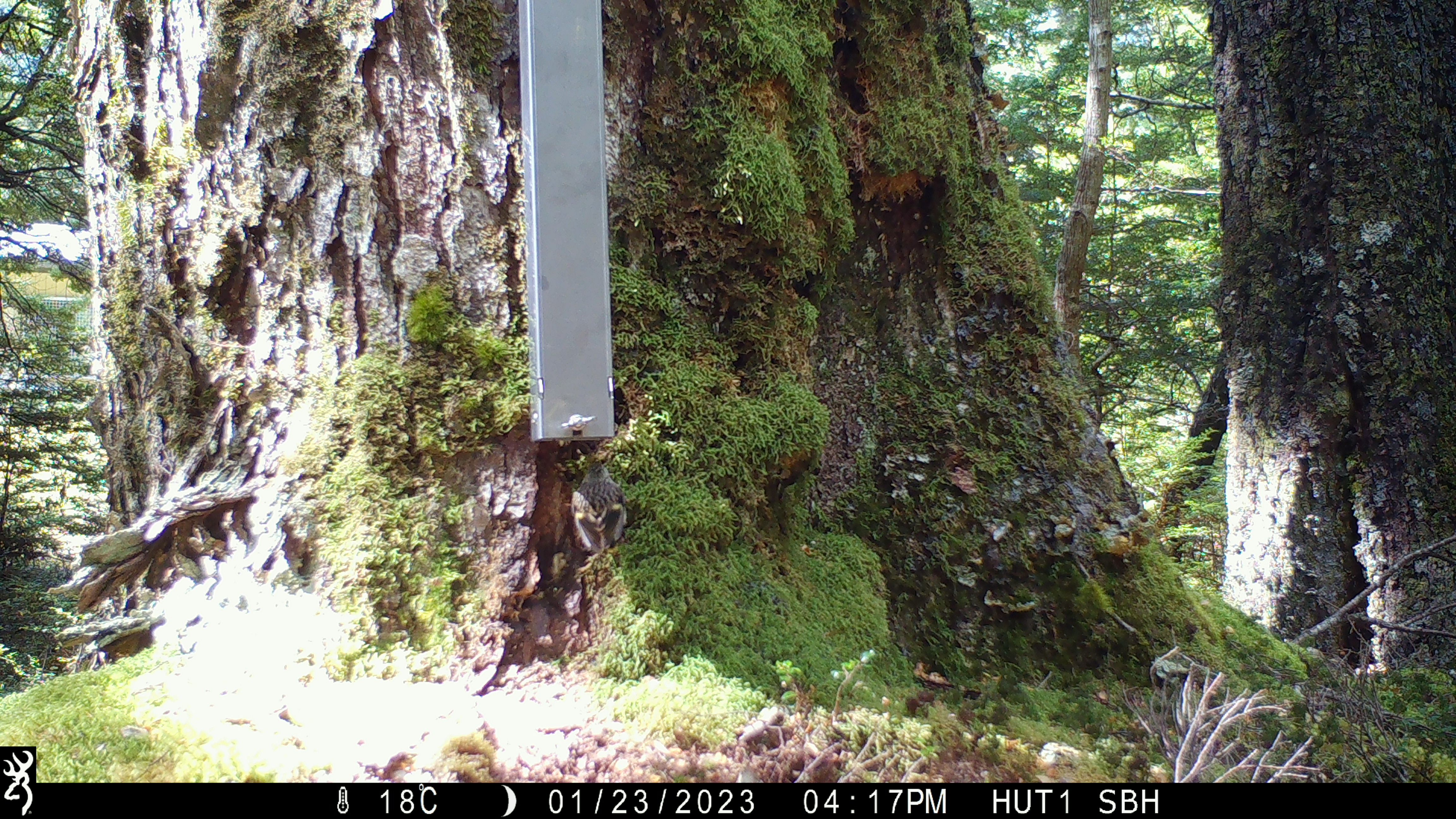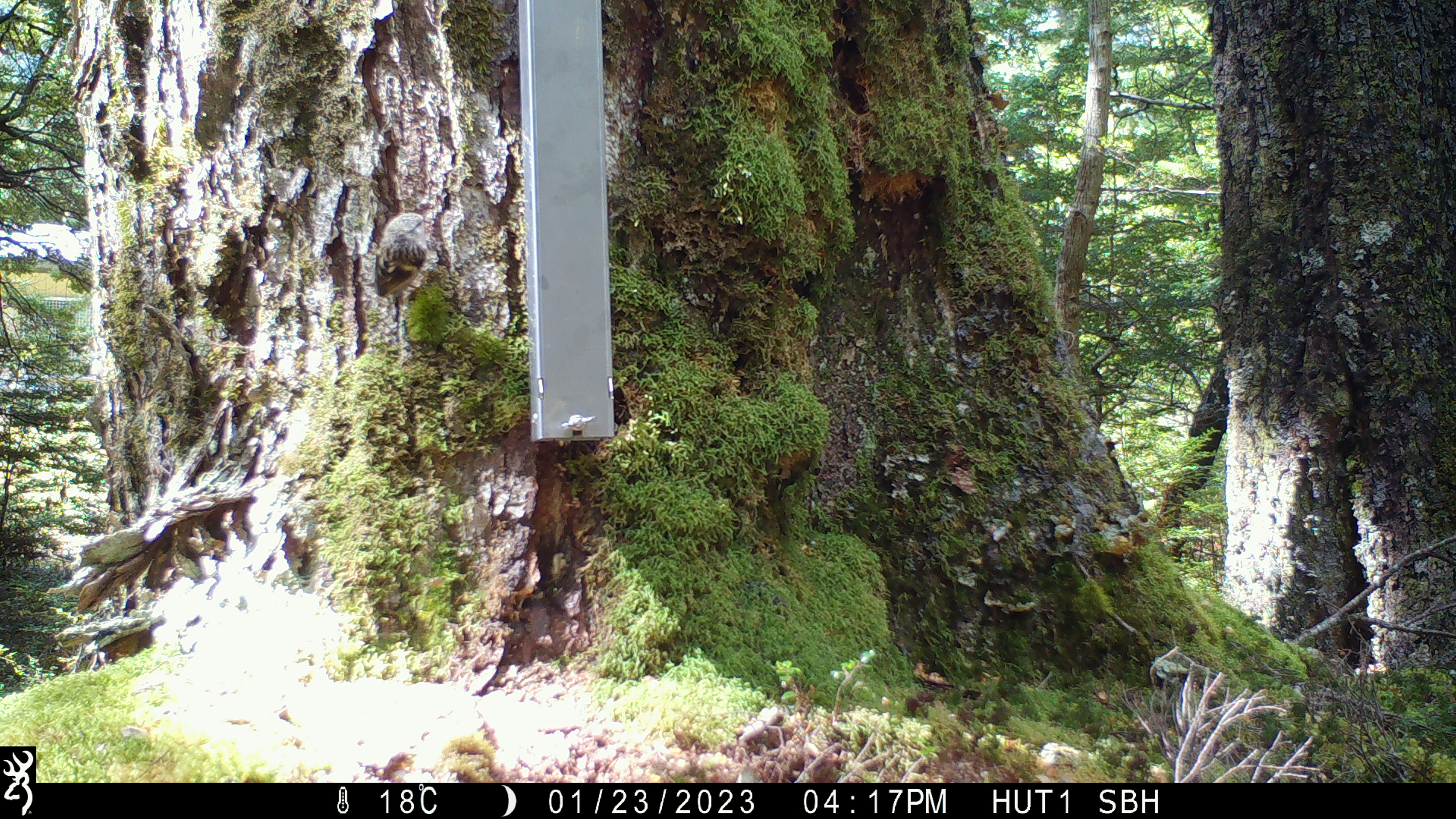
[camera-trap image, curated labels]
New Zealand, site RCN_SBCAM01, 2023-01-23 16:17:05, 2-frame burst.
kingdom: Animalia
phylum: Chordata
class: Aves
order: Passeriformes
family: Acanthisittidae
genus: Acanthisitta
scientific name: Acanthisitta chloris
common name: rifleman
Rifleman (Acanthisitta chloris).